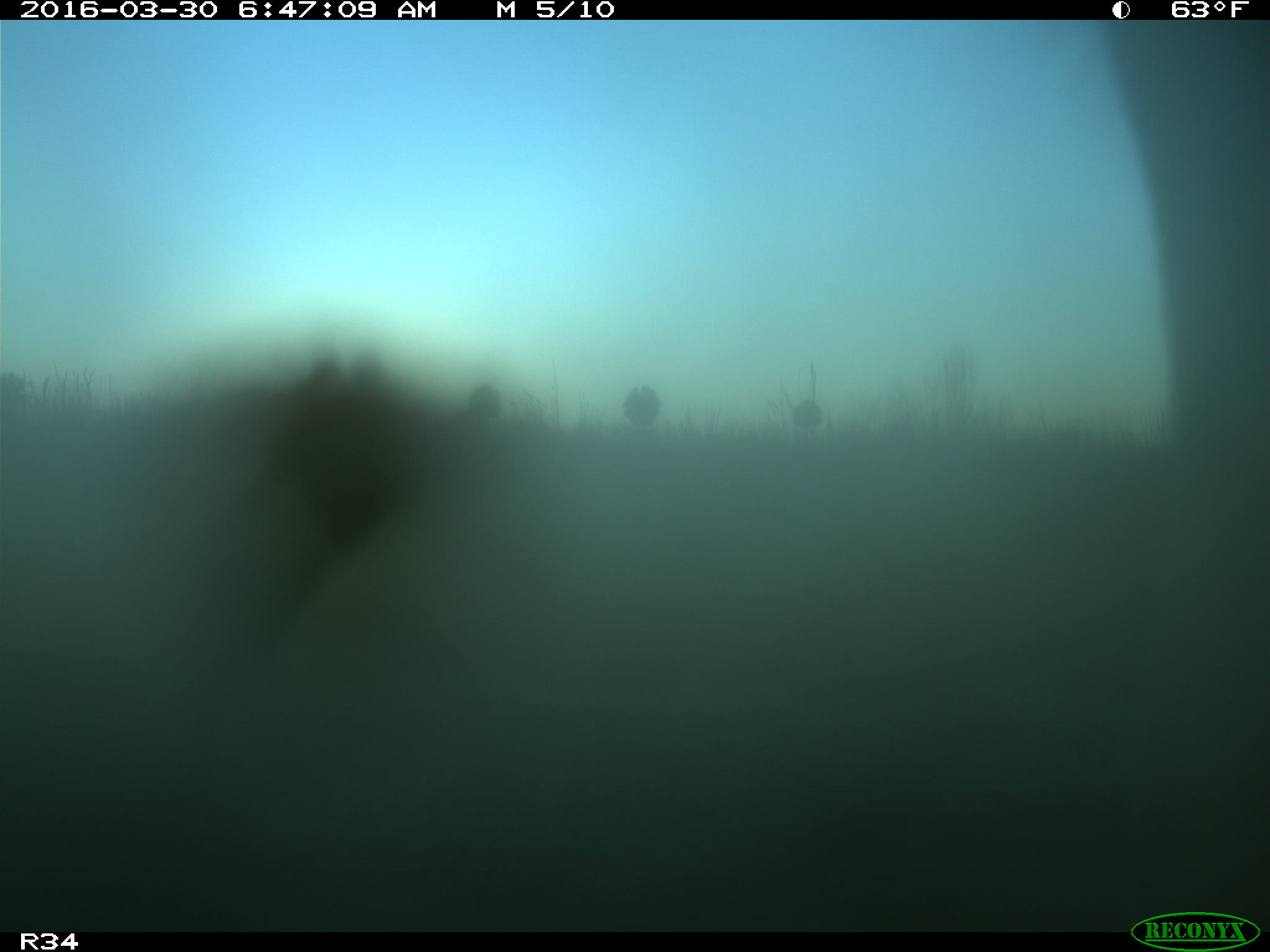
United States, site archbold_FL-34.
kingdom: Animalia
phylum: Chordata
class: Mammalia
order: Artiodactyla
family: Bovidae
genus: Bos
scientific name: Bos taurus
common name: domestic cow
Bos taurus (domestic cow).